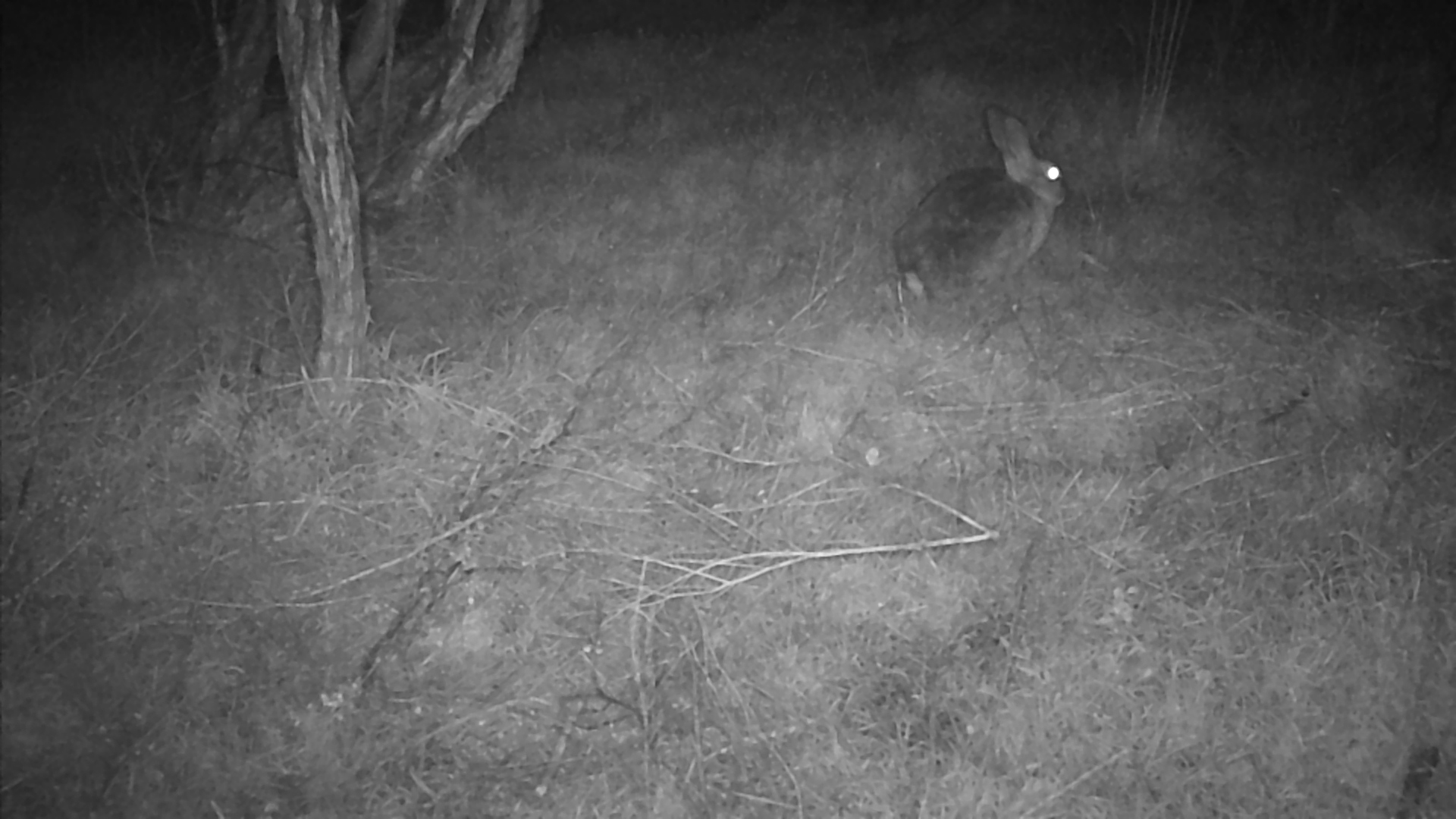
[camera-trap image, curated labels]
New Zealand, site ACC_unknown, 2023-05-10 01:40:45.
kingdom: Animalia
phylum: Chordata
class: Mammalia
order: Lagomorpha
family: Leporidae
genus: Oryctolagus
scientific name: Oryctolagus cuniculus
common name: european rabbit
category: rabbit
Rabbit (european rabbit) (Oryctolagus cuniculus).